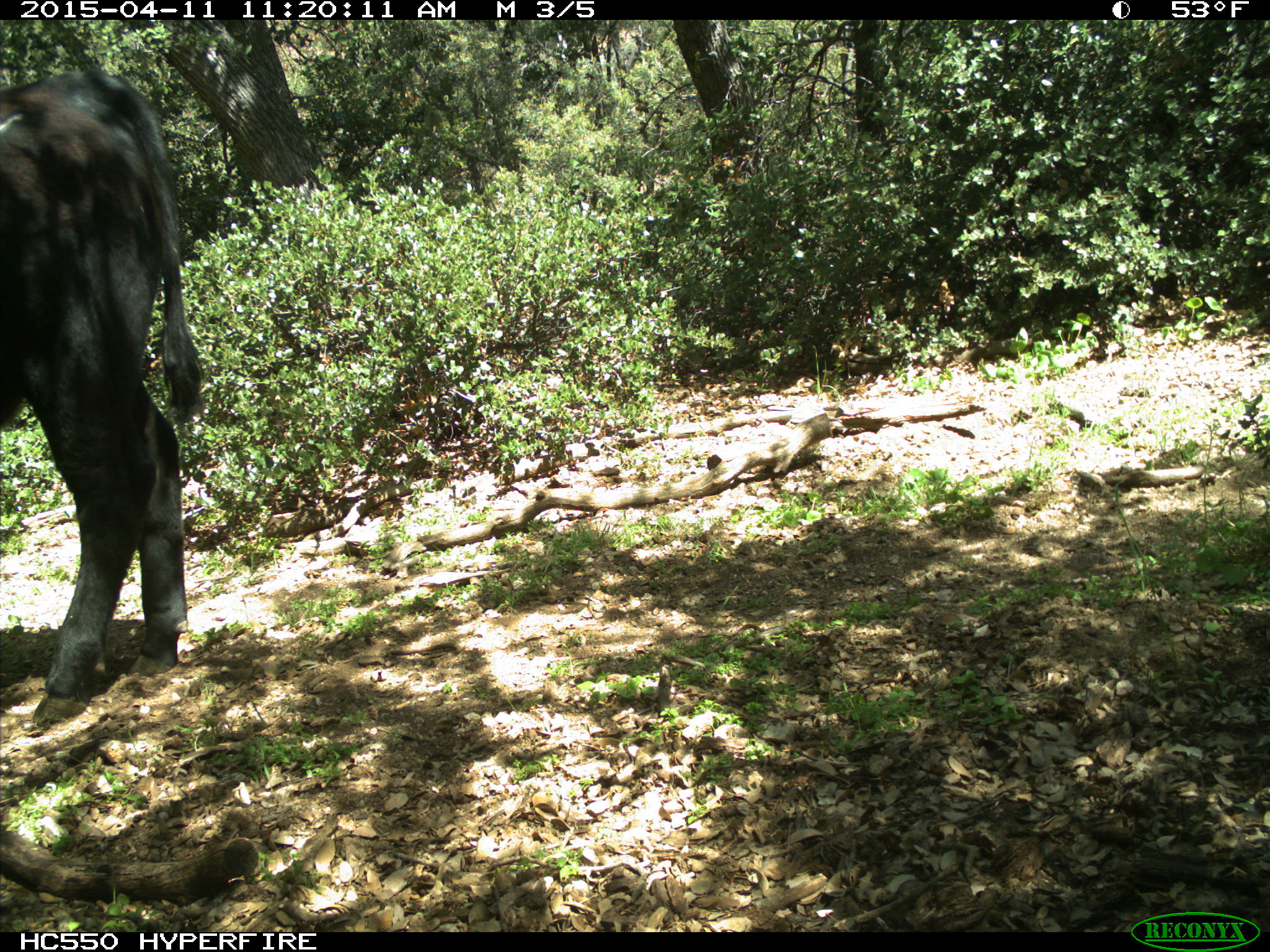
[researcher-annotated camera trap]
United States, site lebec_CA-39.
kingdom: Animalia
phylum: Chordata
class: Mammalia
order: Artiodactyla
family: Bovidae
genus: Bos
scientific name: Bos taurus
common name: domestic cow